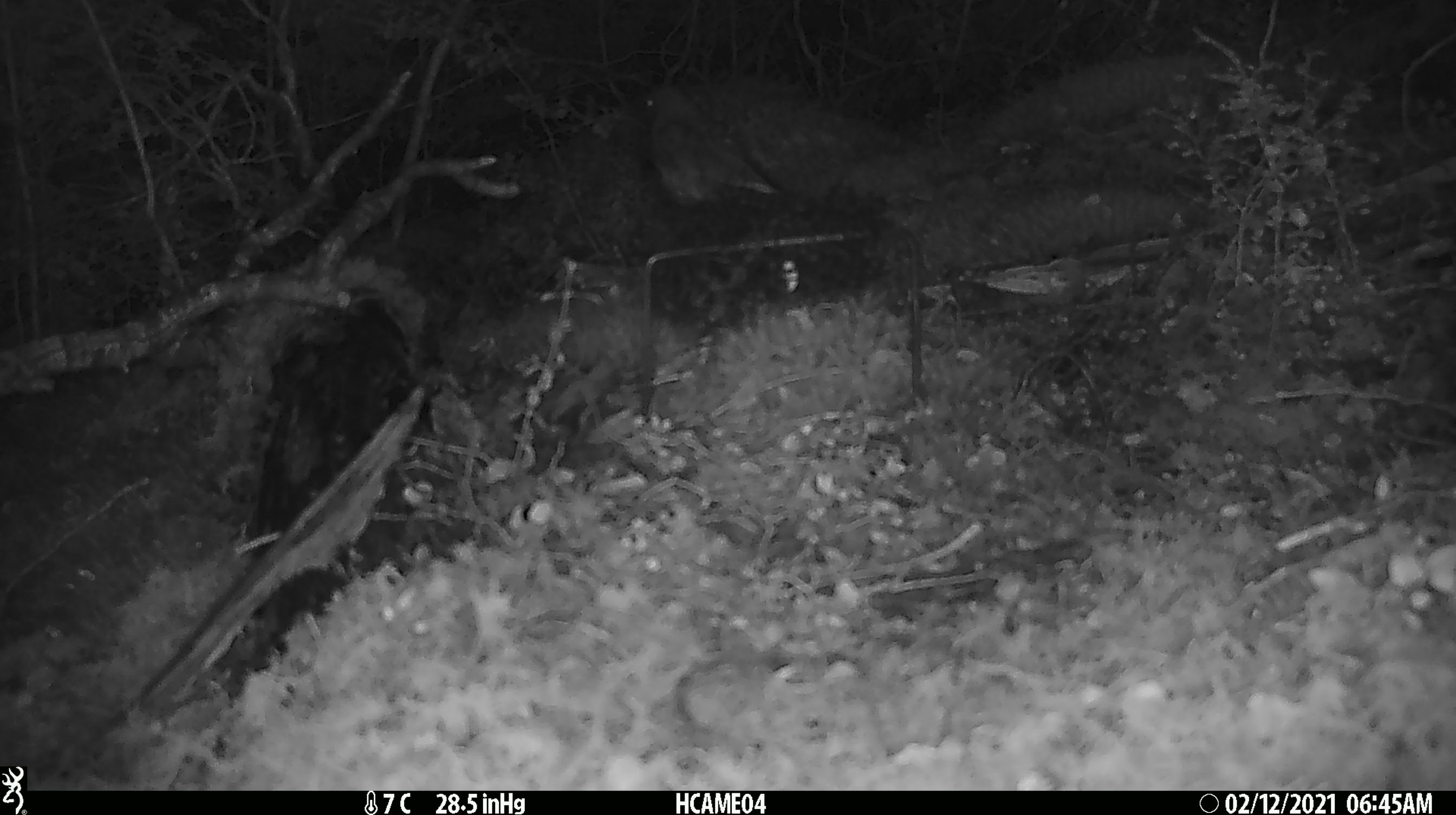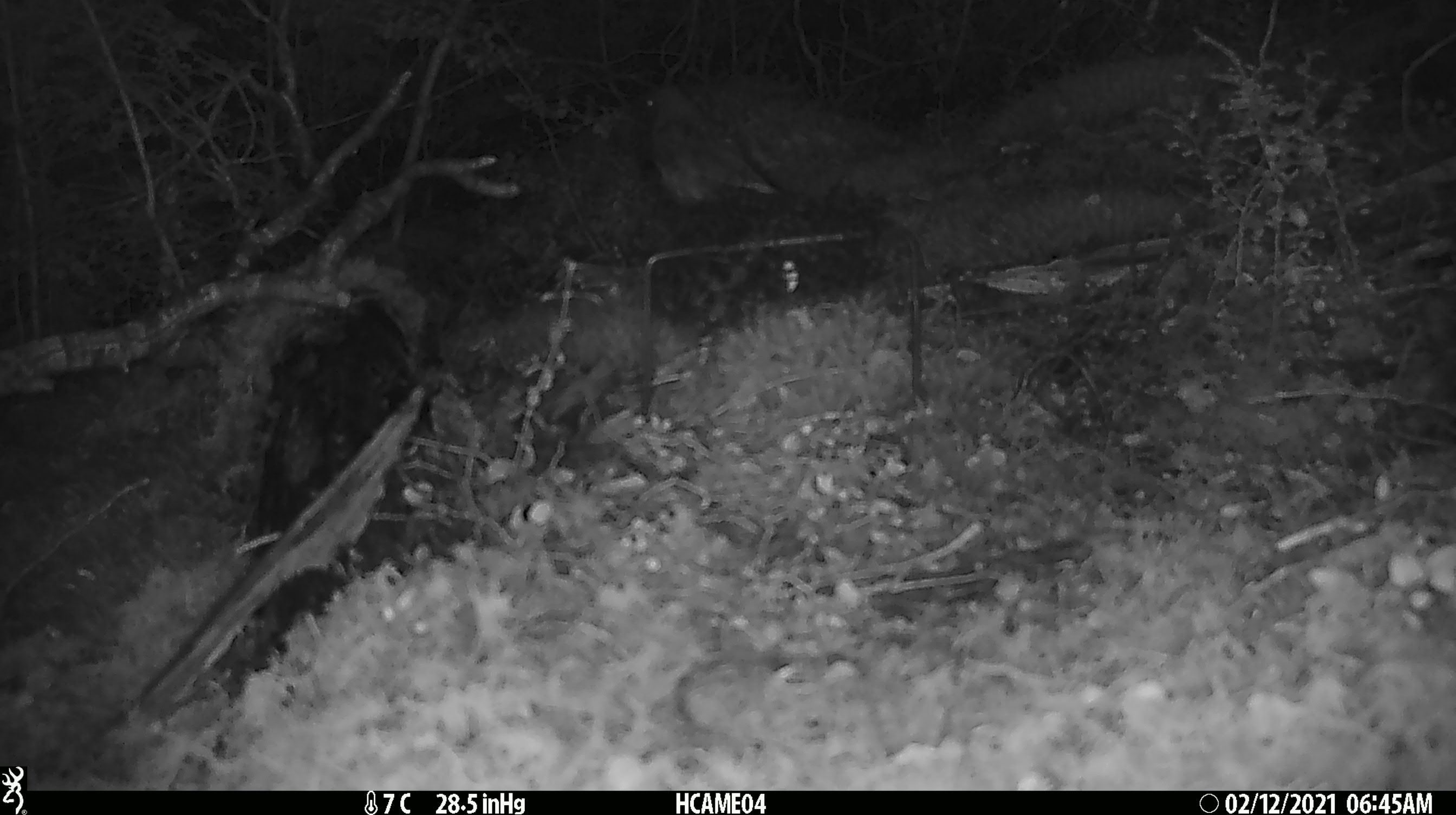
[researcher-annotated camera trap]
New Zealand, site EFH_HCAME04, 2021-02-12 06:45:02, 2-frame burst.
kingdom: Animalia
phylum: Chordata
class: Aves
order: Passeriformes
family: Petroicidae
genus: Petroica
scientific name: Petroica australis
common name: new zealand robin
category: robin